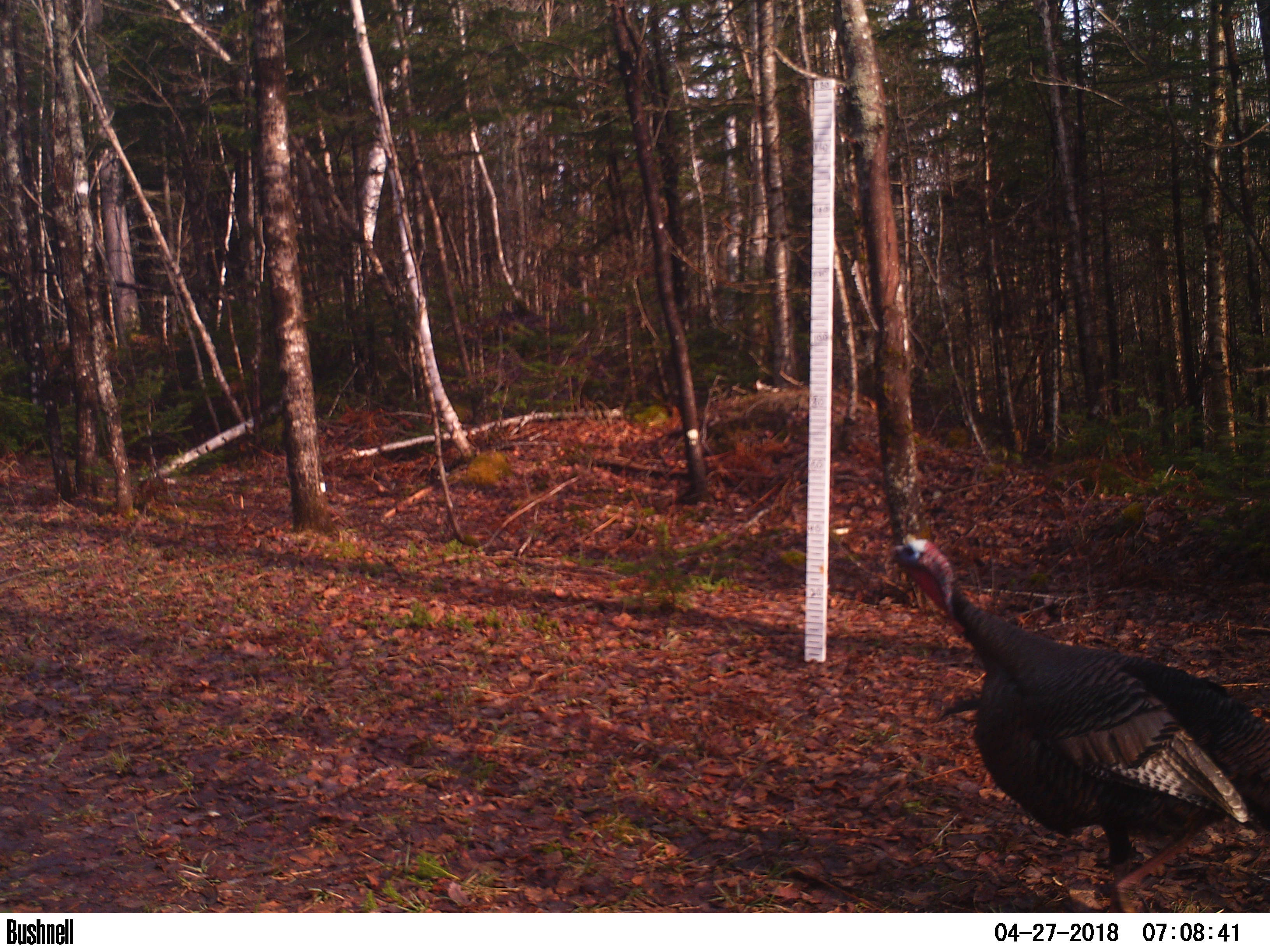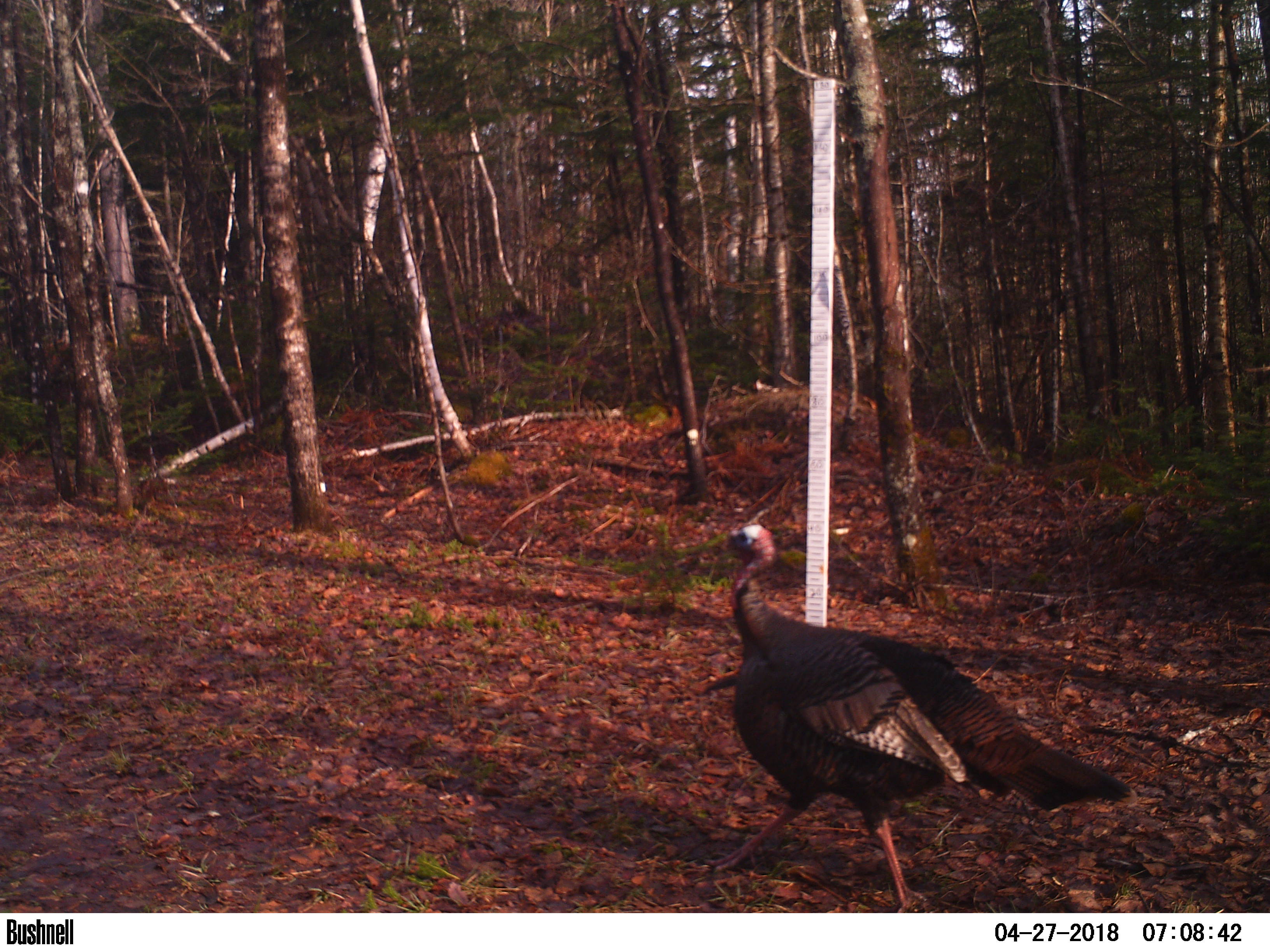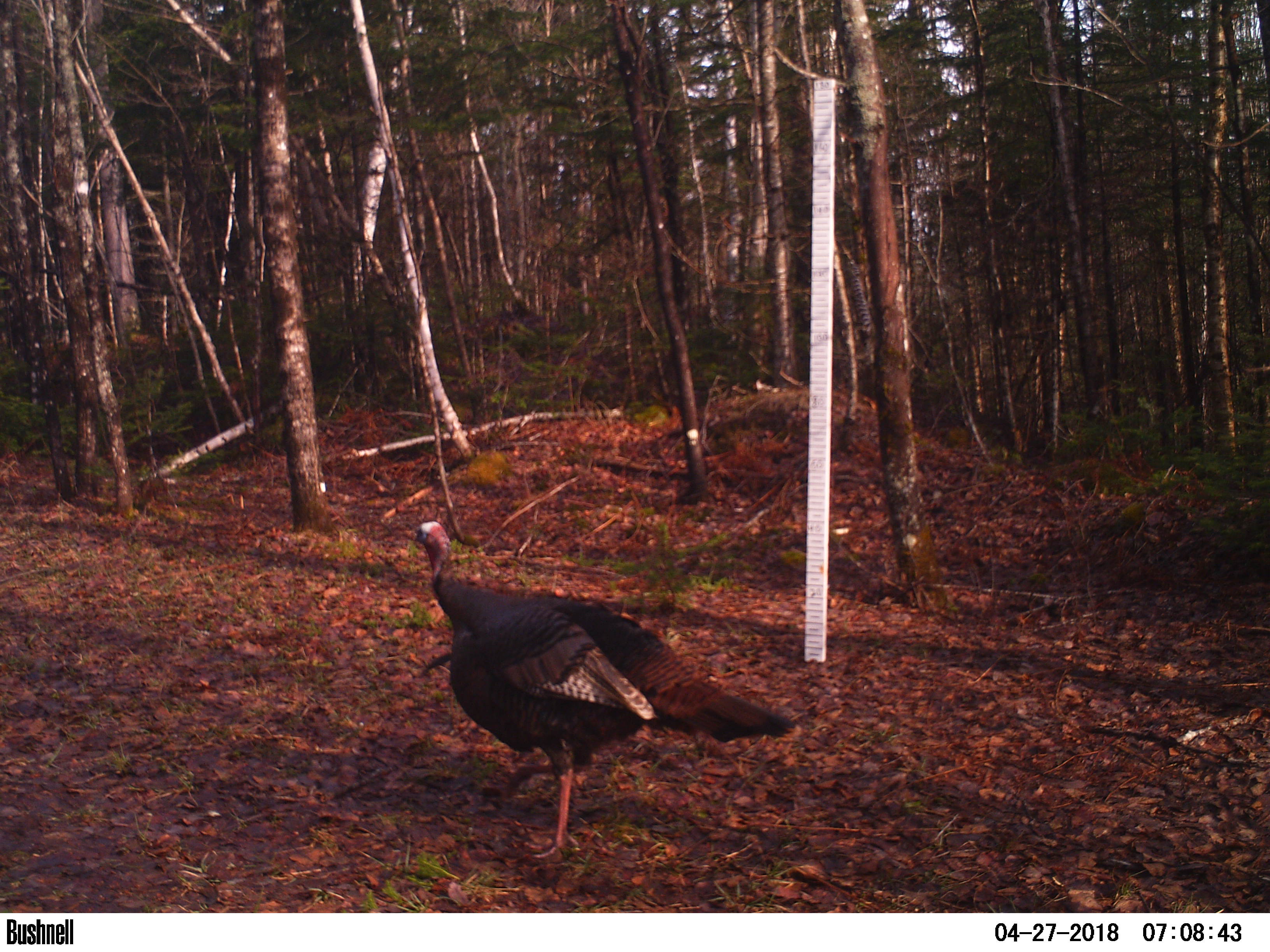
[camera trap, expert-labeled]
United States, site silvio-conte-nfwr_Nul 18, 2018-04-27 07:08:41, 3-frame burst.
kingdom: Animalia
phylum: Chordata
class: Aves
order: Galliformes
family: Phasianidae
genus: Meleagris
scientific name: Meleagris gallopavo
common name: wild turkey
Wild turkey (Meleagris gallopavo).